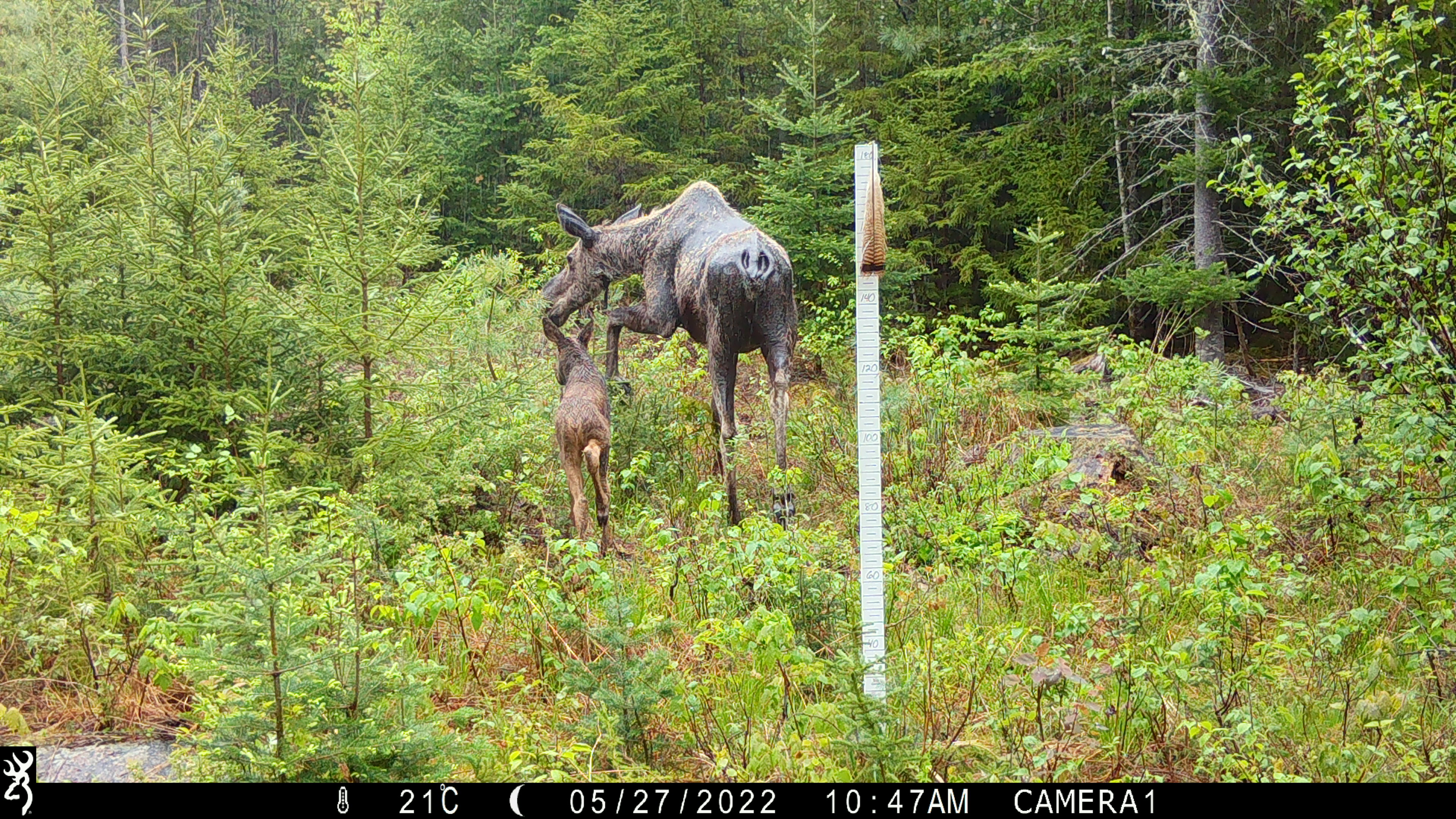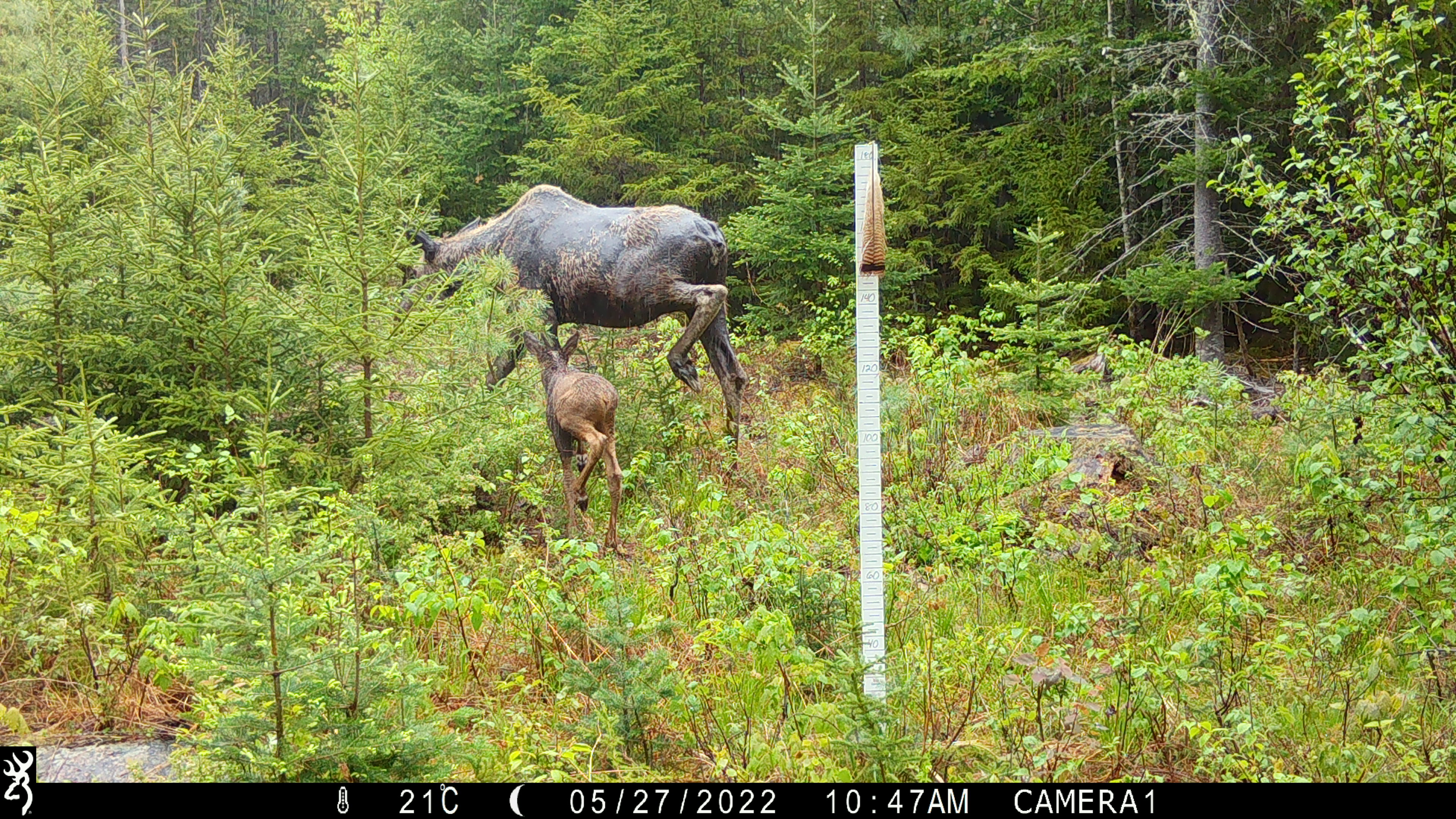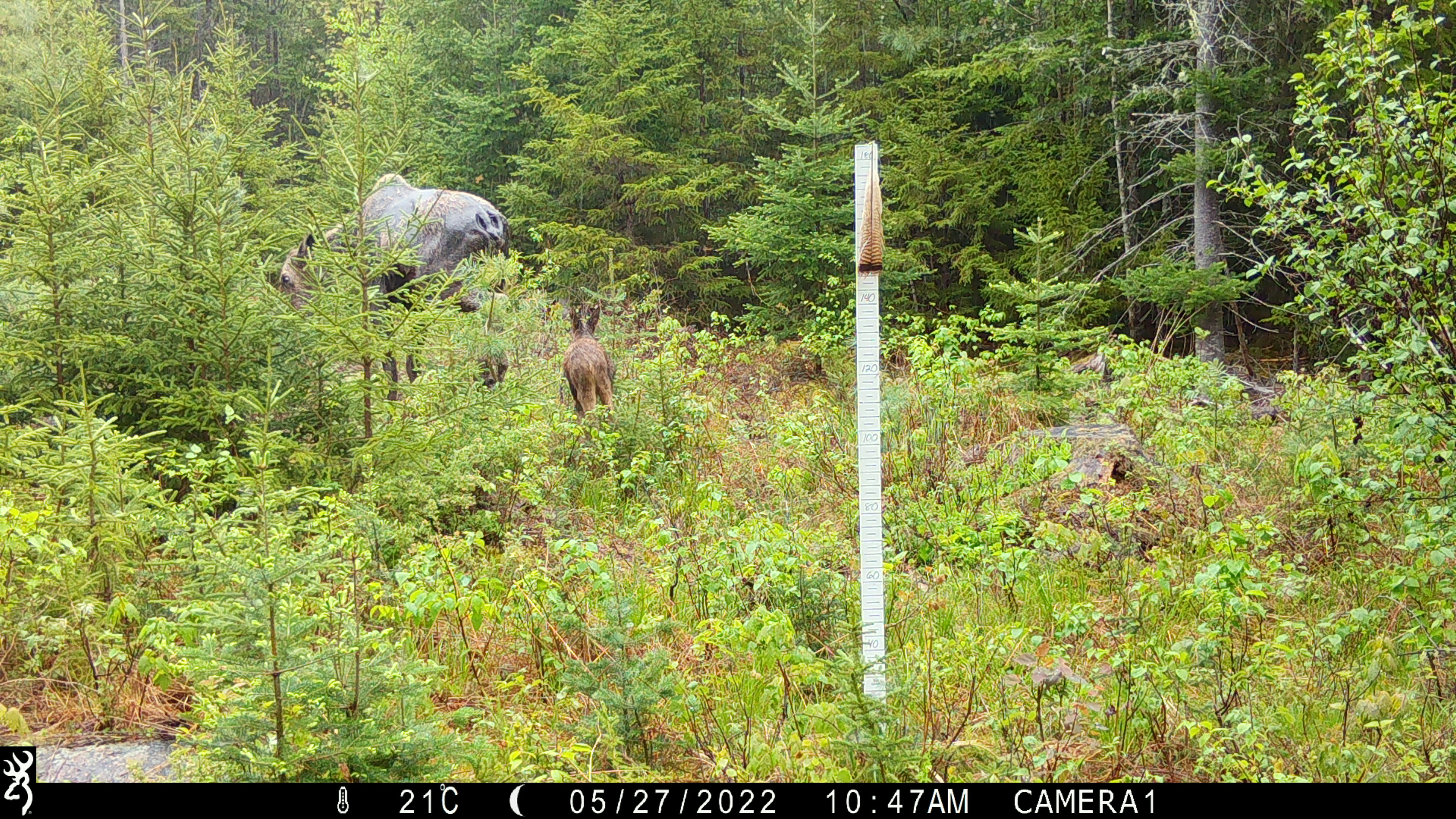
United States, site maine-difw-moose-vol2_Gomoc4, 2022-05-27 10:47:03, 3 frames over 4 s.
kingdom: Animalia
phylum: Chordata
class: Mammalia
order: Artiodactyla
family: Cervidae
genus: Alces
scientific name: Alces alces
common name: moose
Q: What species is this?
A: Moose (Alces alces).